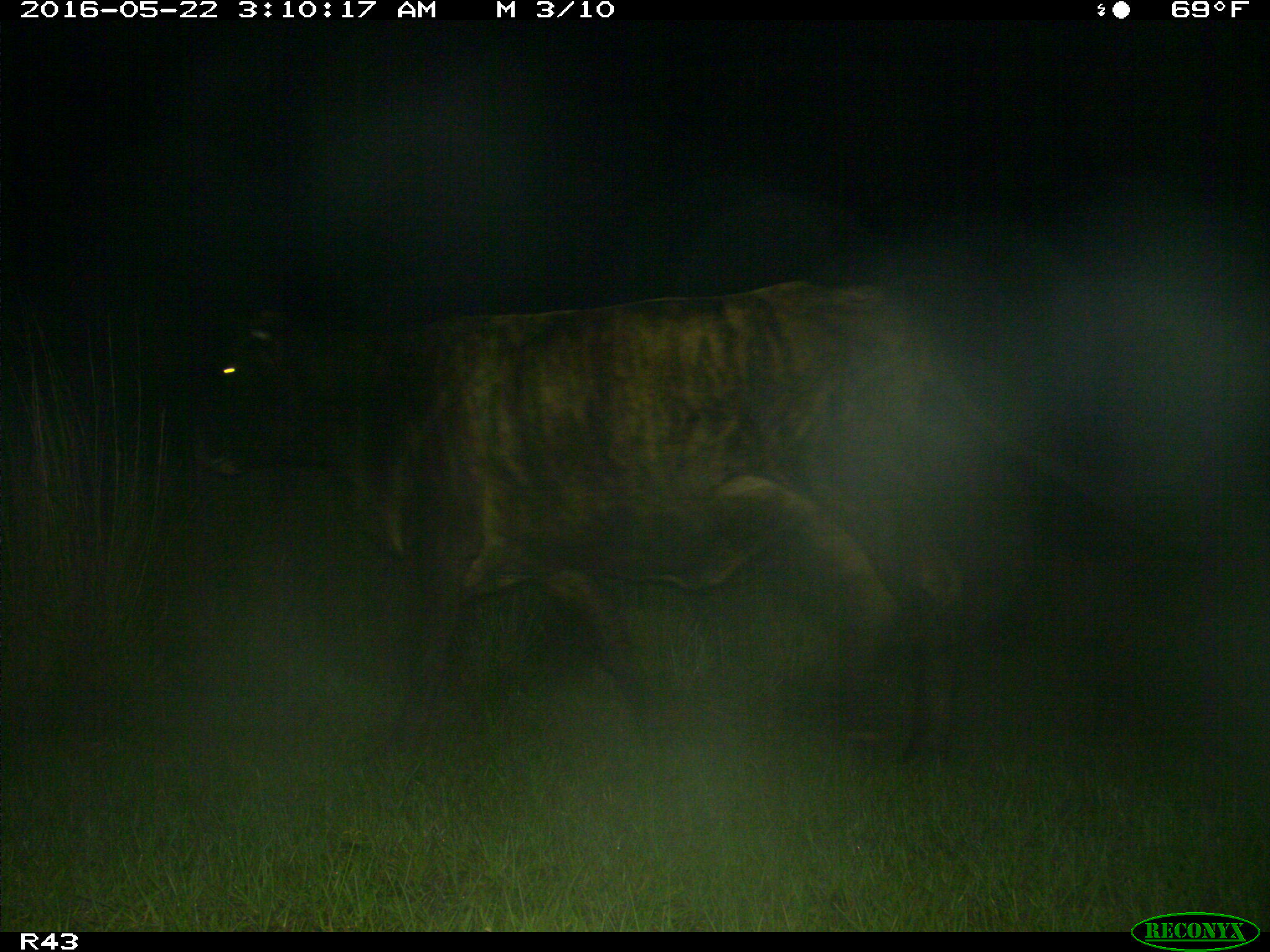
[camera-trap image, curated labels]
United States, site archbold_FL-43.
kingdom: Animalia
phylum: Chordata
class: Mammalia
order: Artiodactyla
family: Bovidae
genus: Bos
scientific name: Bos taurus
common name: domestic cow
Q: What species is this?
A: Bos taurus (domestic cow).